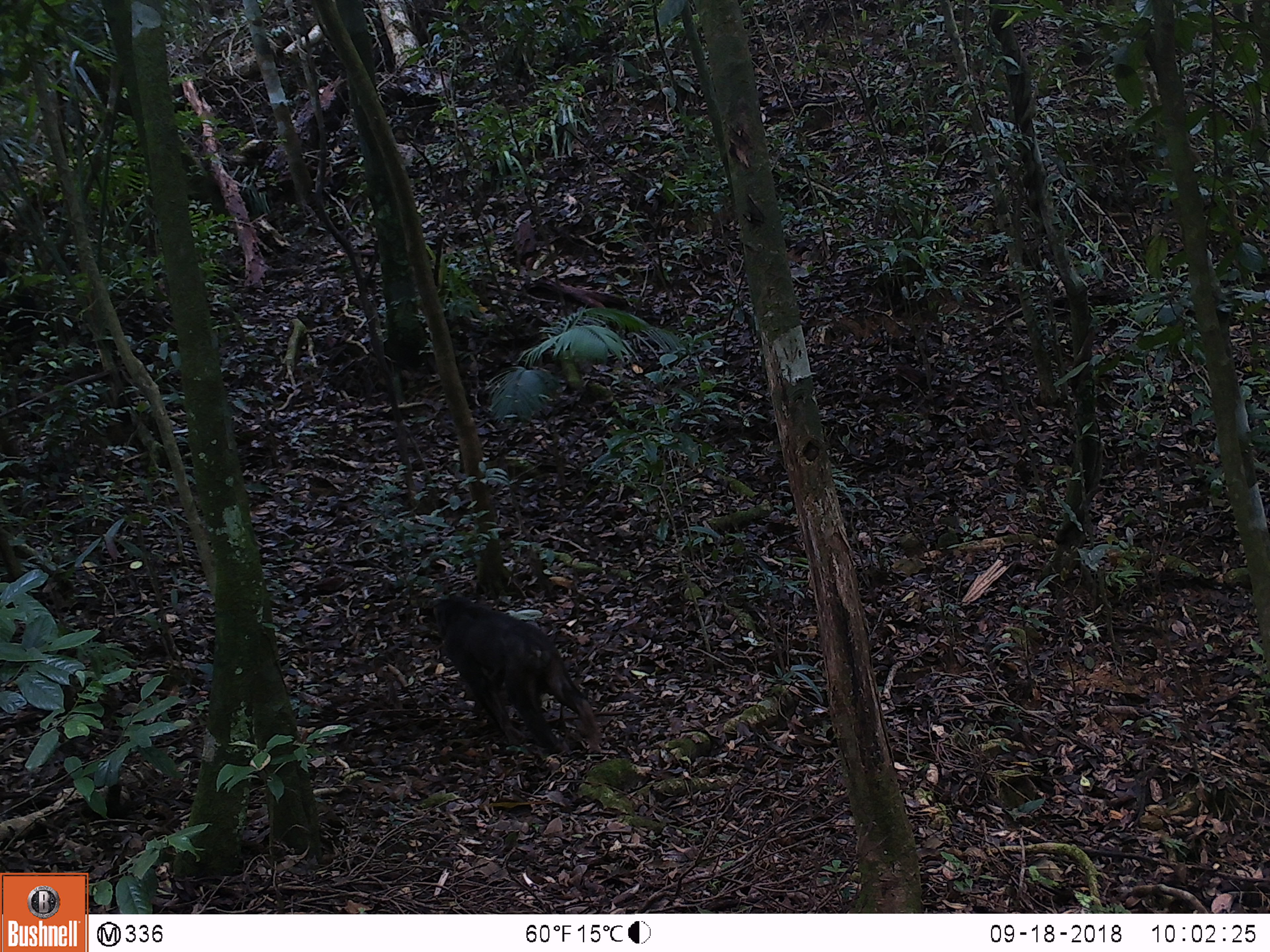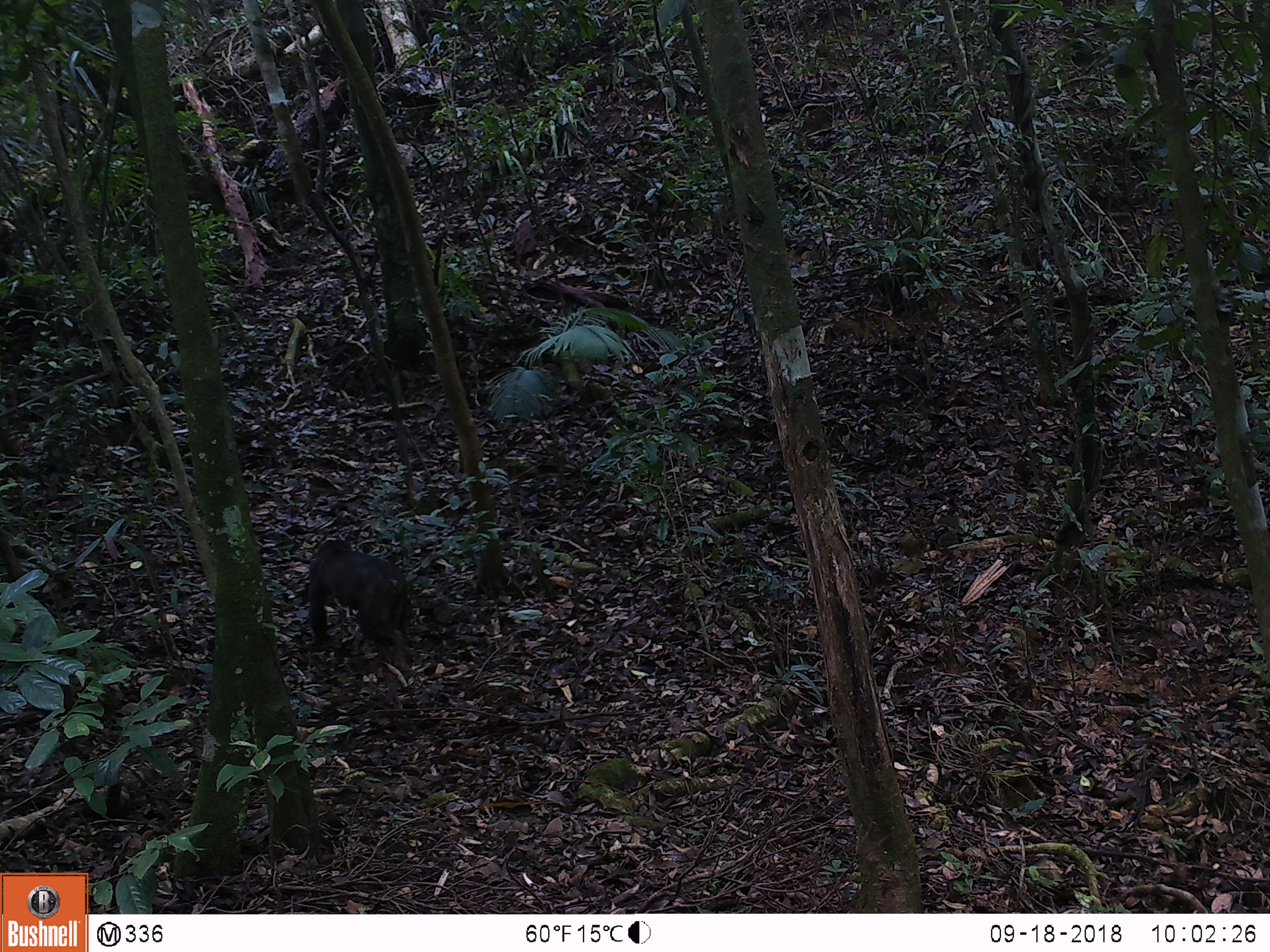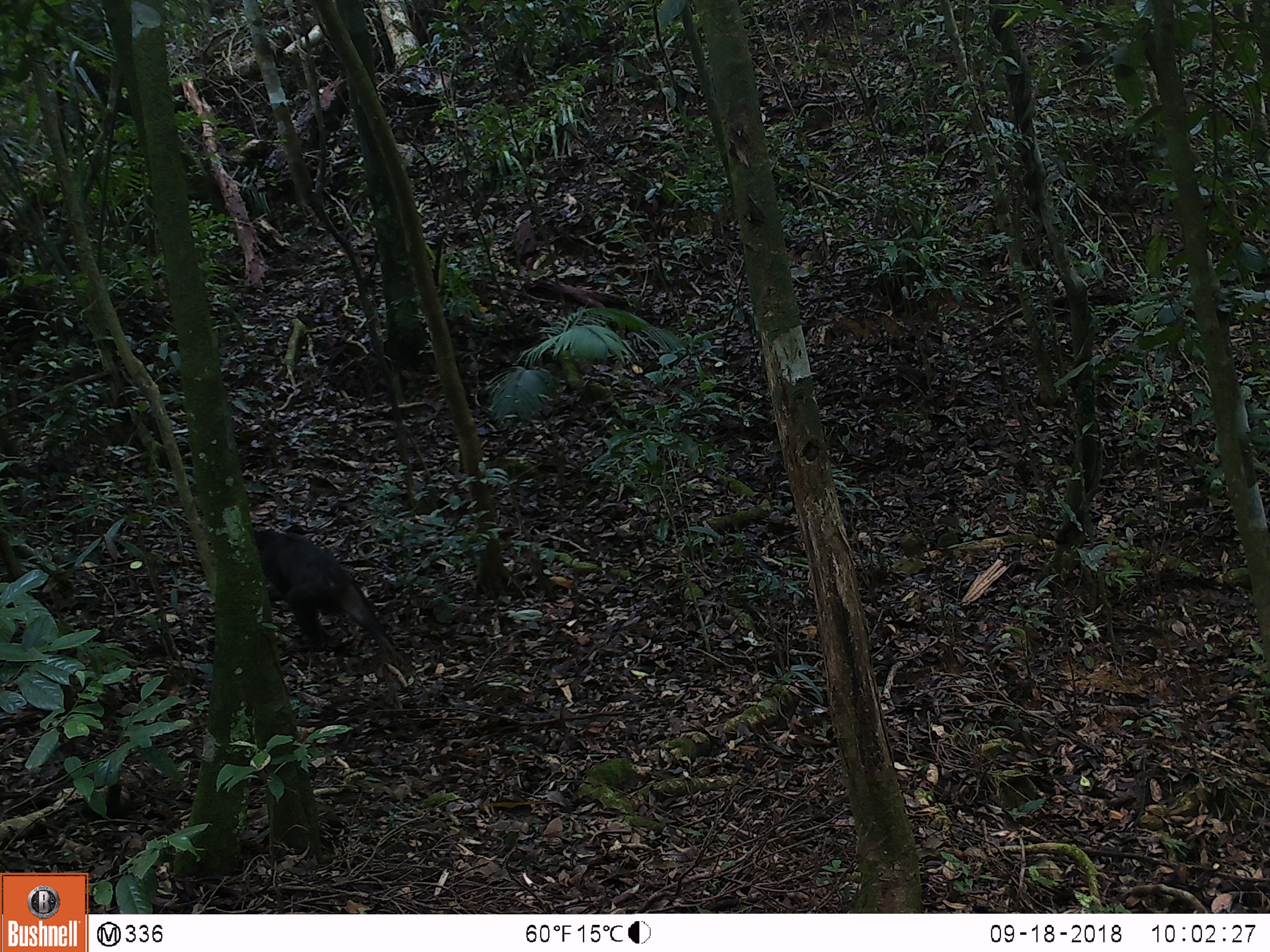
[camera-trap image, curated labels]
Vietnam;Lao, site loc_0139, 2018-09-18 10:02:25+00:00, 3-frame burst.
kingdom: Animalia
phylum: Chordata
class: Mammalia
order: Primates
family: Cercopithecidae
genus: Macaca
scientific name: Macaca arctoides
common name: stump-tailed macaque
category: stump tailed macaque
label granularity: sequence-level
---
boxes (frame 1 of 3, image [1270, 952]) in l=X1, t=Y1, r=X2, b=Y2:
stump tailed macaque: l=427, t=592, r=604, b=754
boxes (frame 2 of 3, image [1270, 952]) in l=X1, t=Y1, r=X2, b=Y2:
stump tailed macaque: l=306, t=536, r=417, b=678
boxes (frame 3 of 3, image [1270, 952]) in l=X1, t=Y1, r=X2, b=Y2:
stump tailed macaque: l=248, t=527, r=403, b=665